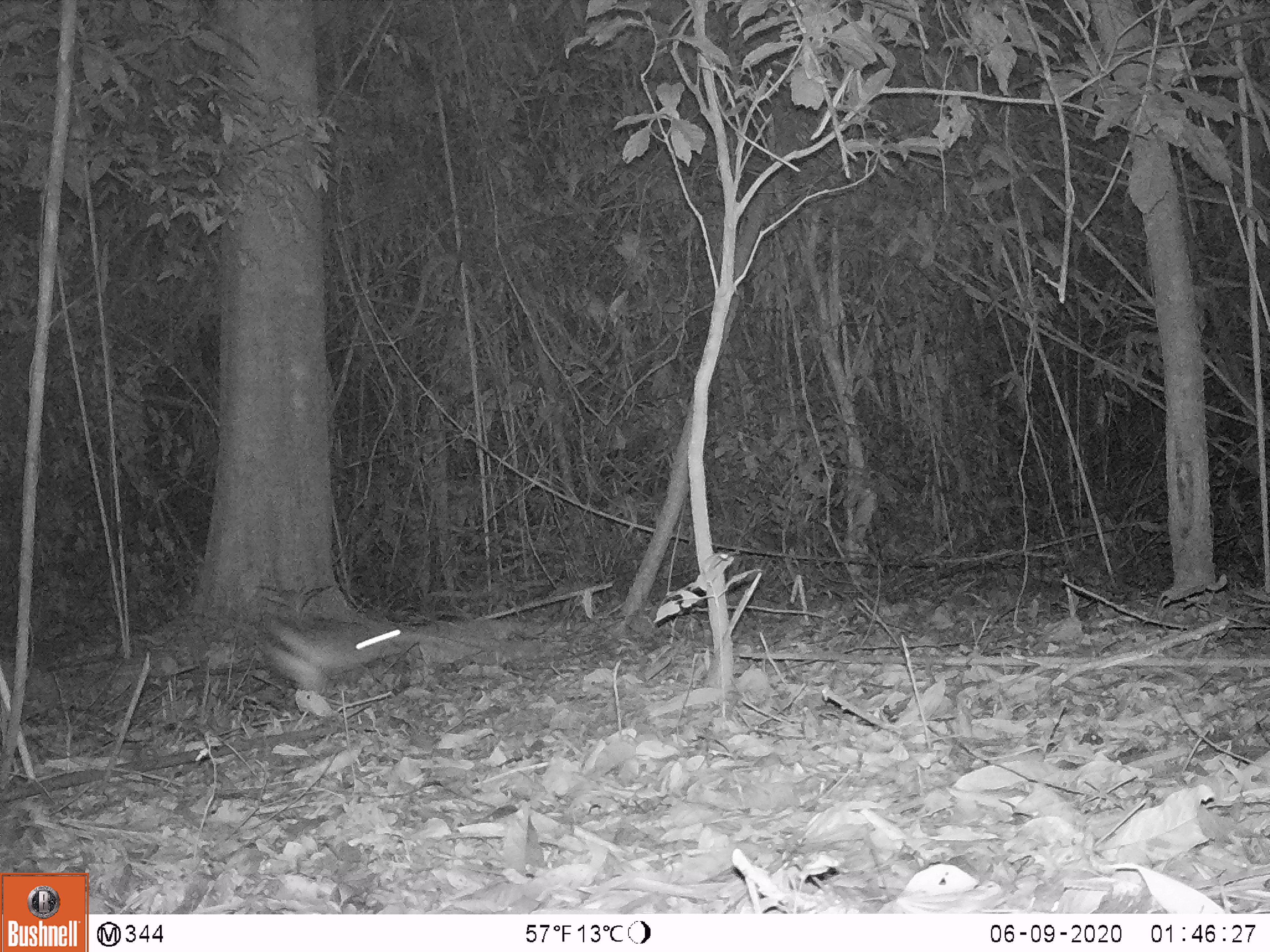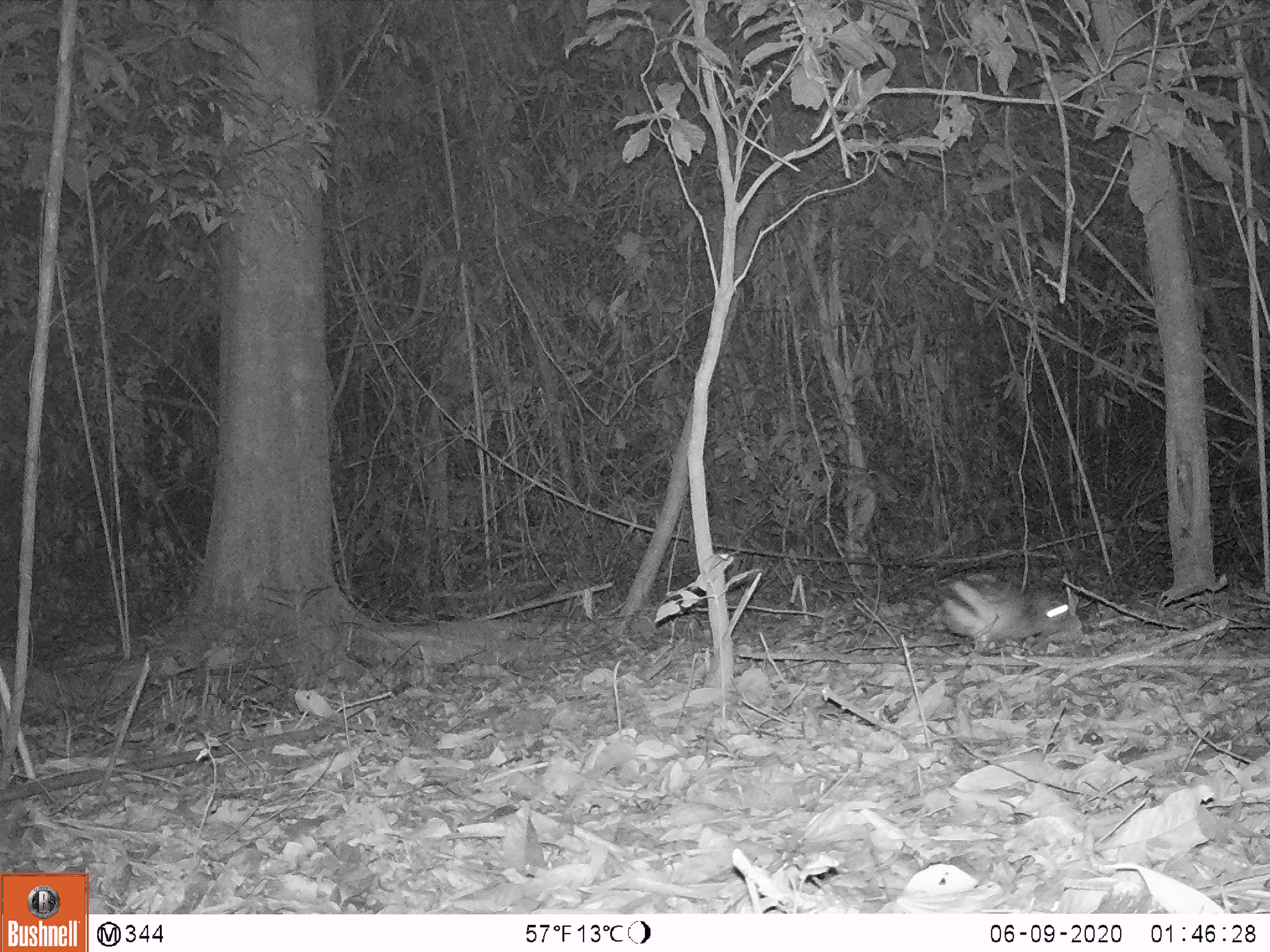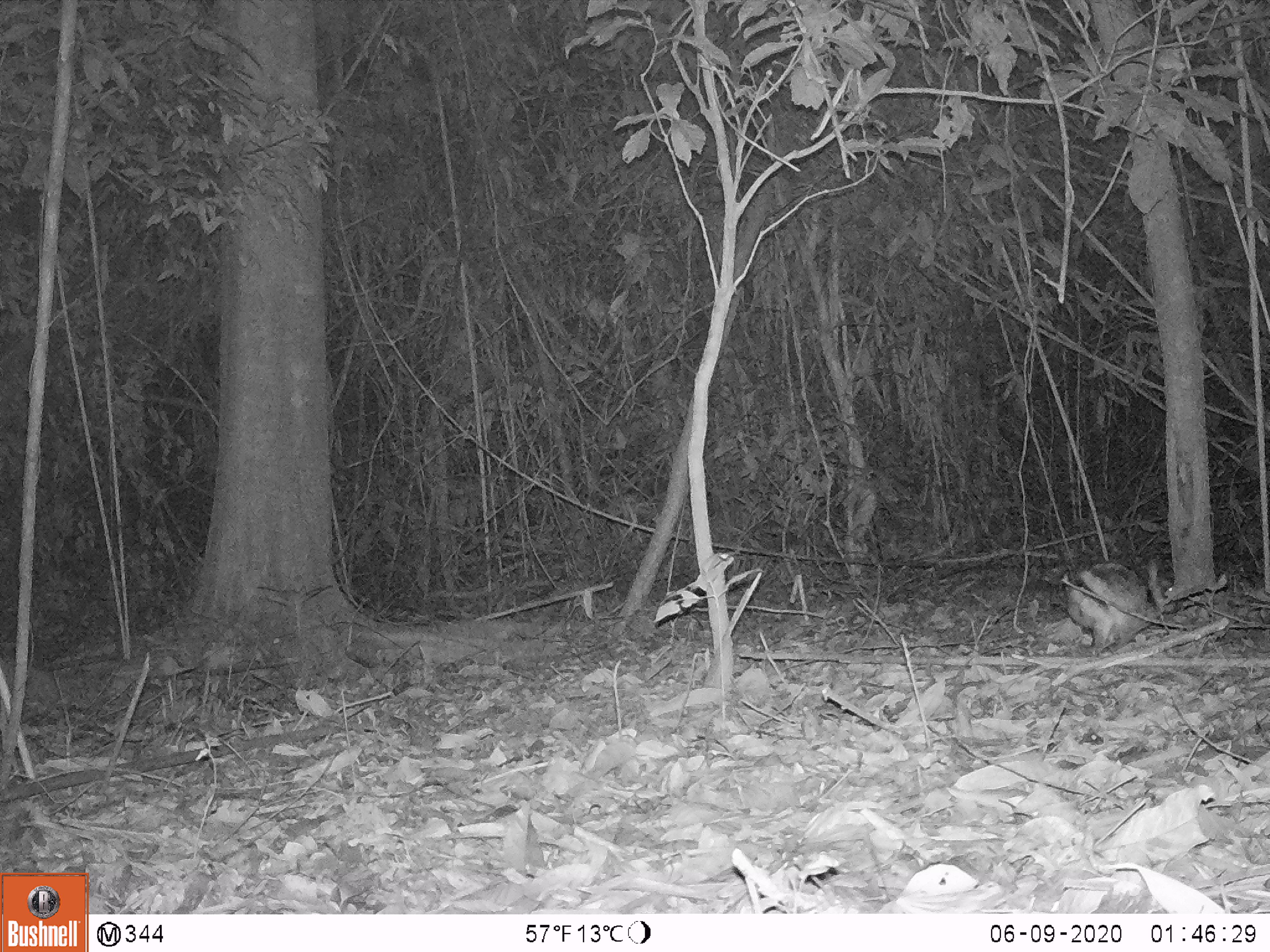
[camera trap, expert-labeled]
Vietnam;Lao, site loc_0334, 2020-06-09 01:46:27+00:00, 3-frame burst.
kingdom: Animalia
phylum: Chordata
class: Mammalia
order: Lagomorpha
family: Leporidae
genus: Nesolagus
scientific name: Nesolagus timminsi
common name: annamite striped rabbit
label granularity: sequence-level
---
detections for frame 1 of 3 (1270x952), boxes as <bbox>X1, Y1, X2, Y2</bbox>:
annamite striped rabbit: <bbox>258, 613, 410, 692</bbox>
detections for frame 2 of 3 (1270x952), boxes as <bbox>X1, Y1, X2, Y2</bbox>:
annamite striped rabbit: <bbox>941, 580, 1069, 653</bbox>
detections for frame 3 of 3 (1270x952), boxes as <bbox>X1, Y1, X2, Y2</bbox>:
annamite striped rabbit: <bbox>1064, 562, 1177, 651</bbox>